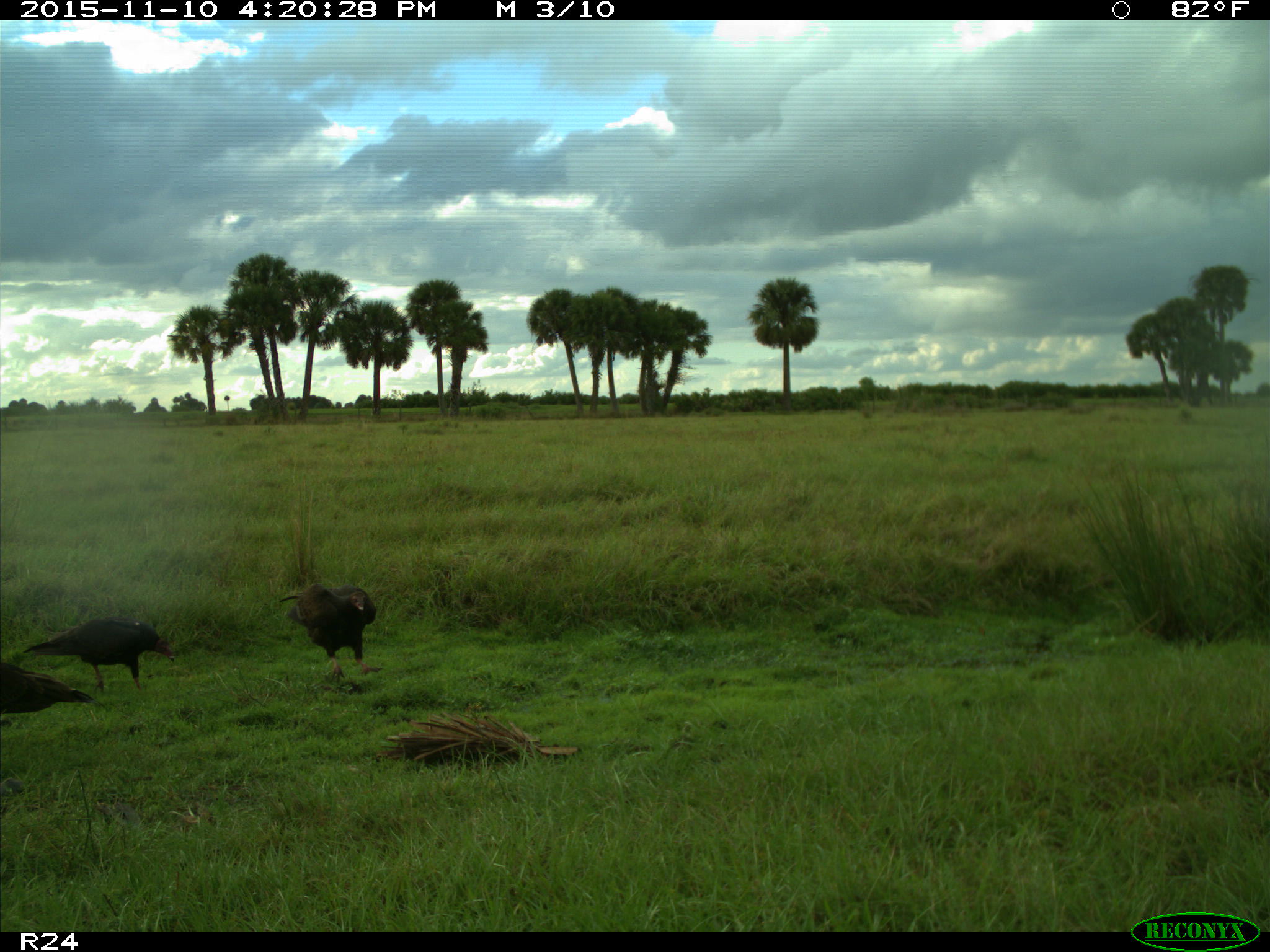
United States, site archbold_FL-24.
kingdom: Animalia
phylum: Chordata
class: Aves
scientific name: Aves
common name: birds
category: unidentified bird